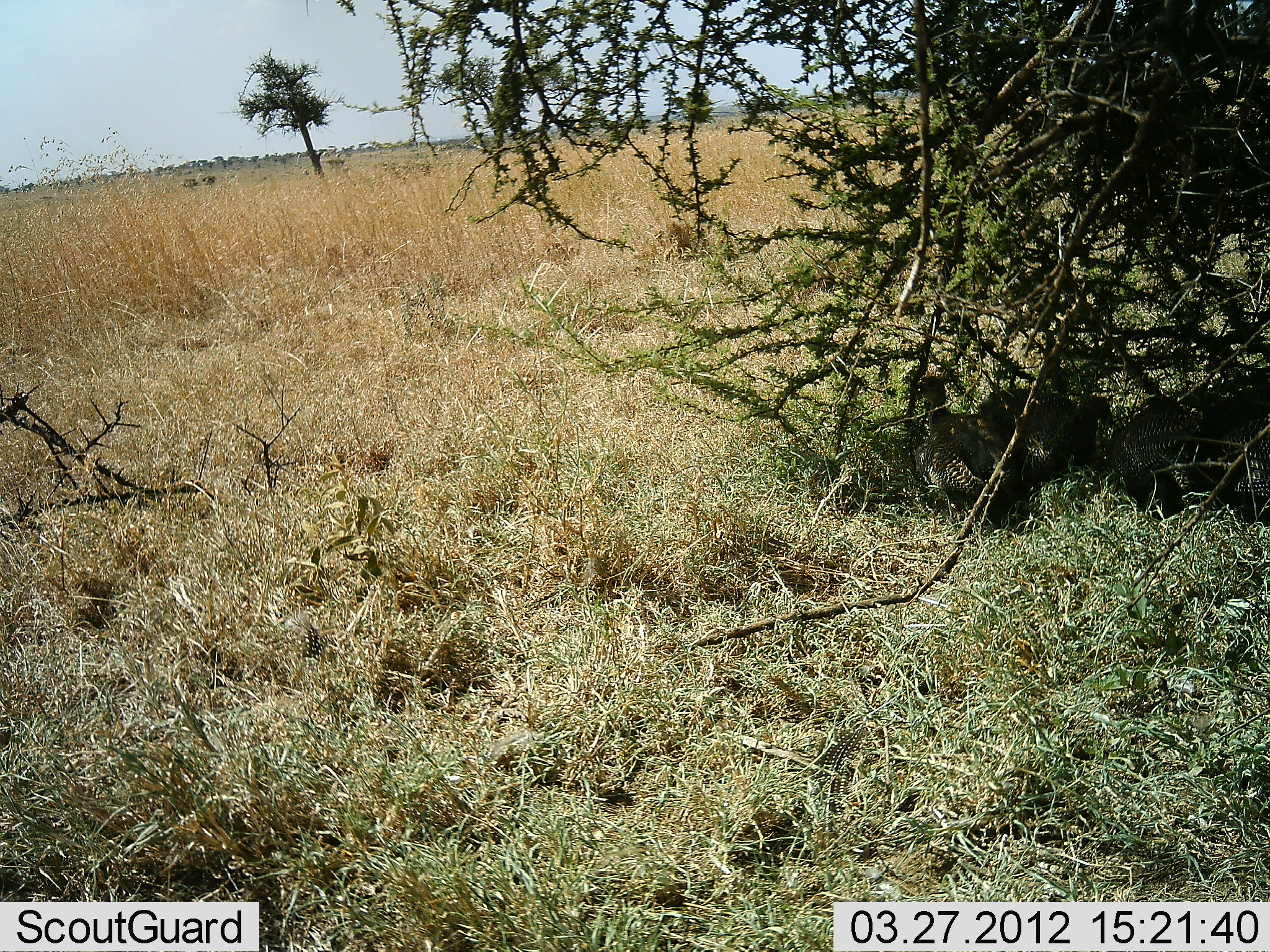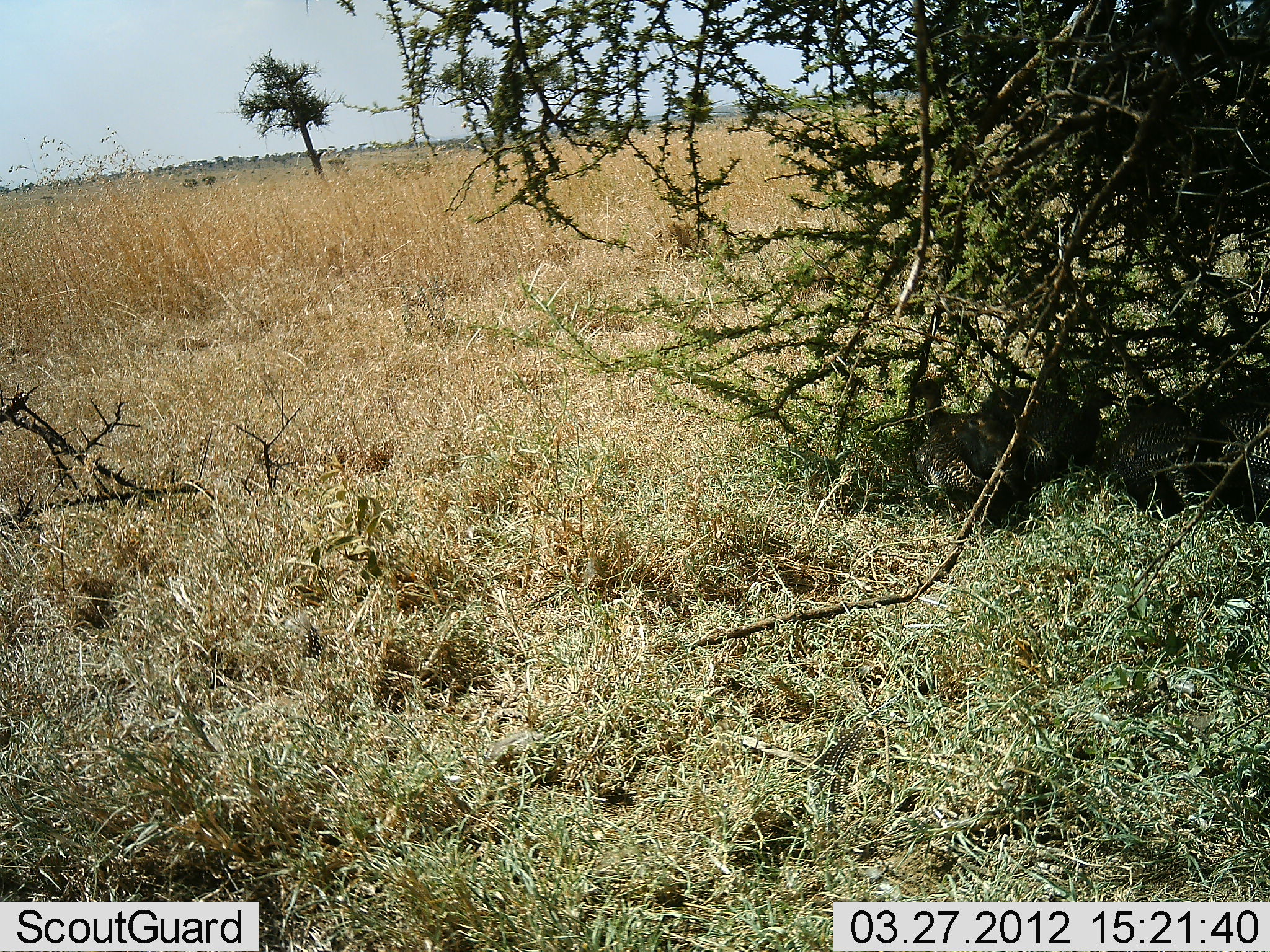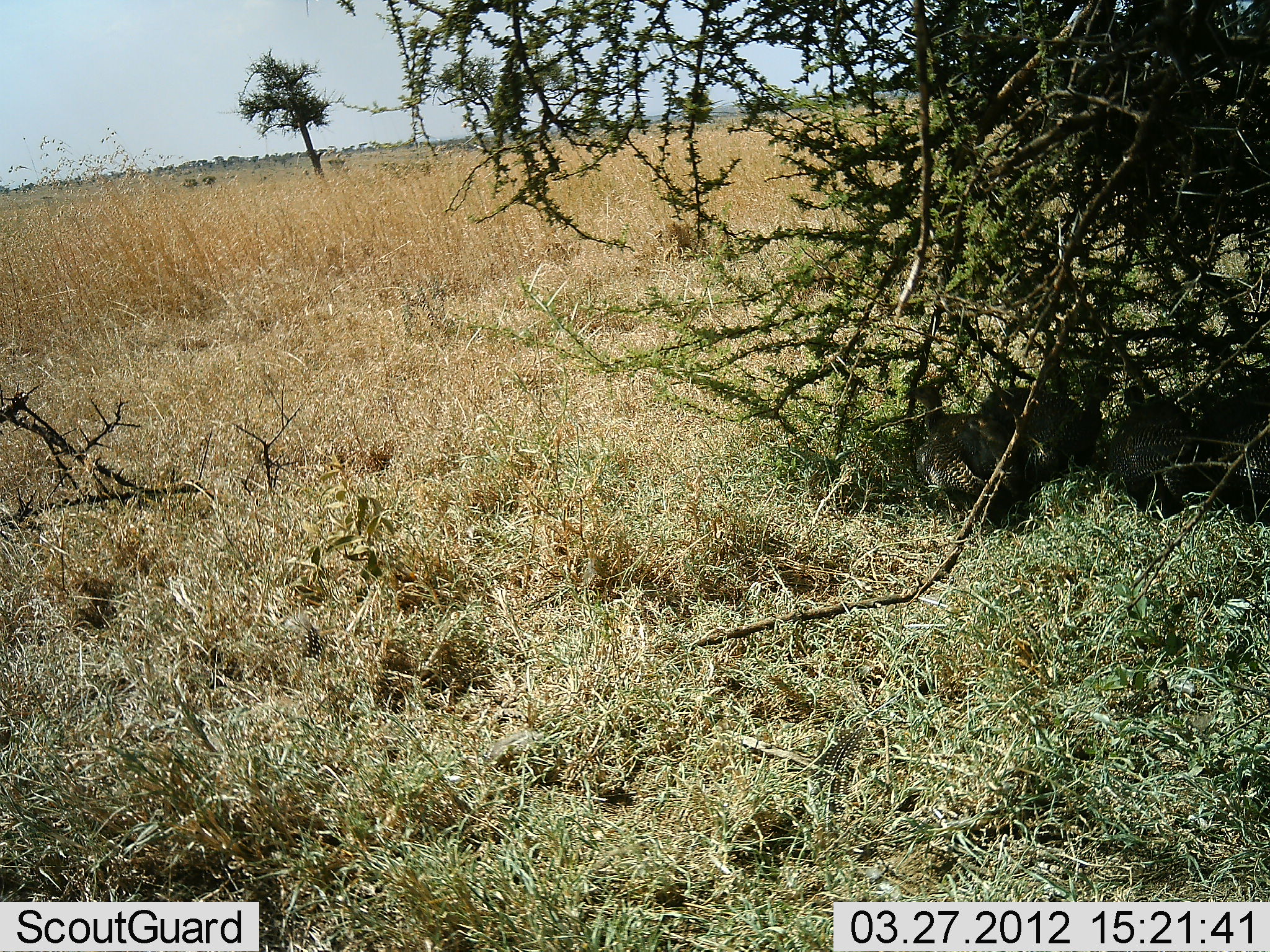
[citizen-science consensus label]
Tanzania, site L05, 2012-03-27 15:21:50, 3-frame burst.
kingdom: Animalia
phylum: Chordata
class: Aves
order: Galliformes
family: Numididae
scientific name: Numididae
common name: guinea fowl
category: guineafowl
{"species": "guineafowl (guinea fowl) (Numididae)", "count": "4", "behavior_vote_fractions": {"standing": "53%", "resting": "47%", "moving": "18%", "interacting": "0%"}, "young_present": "6%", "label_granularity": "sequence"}